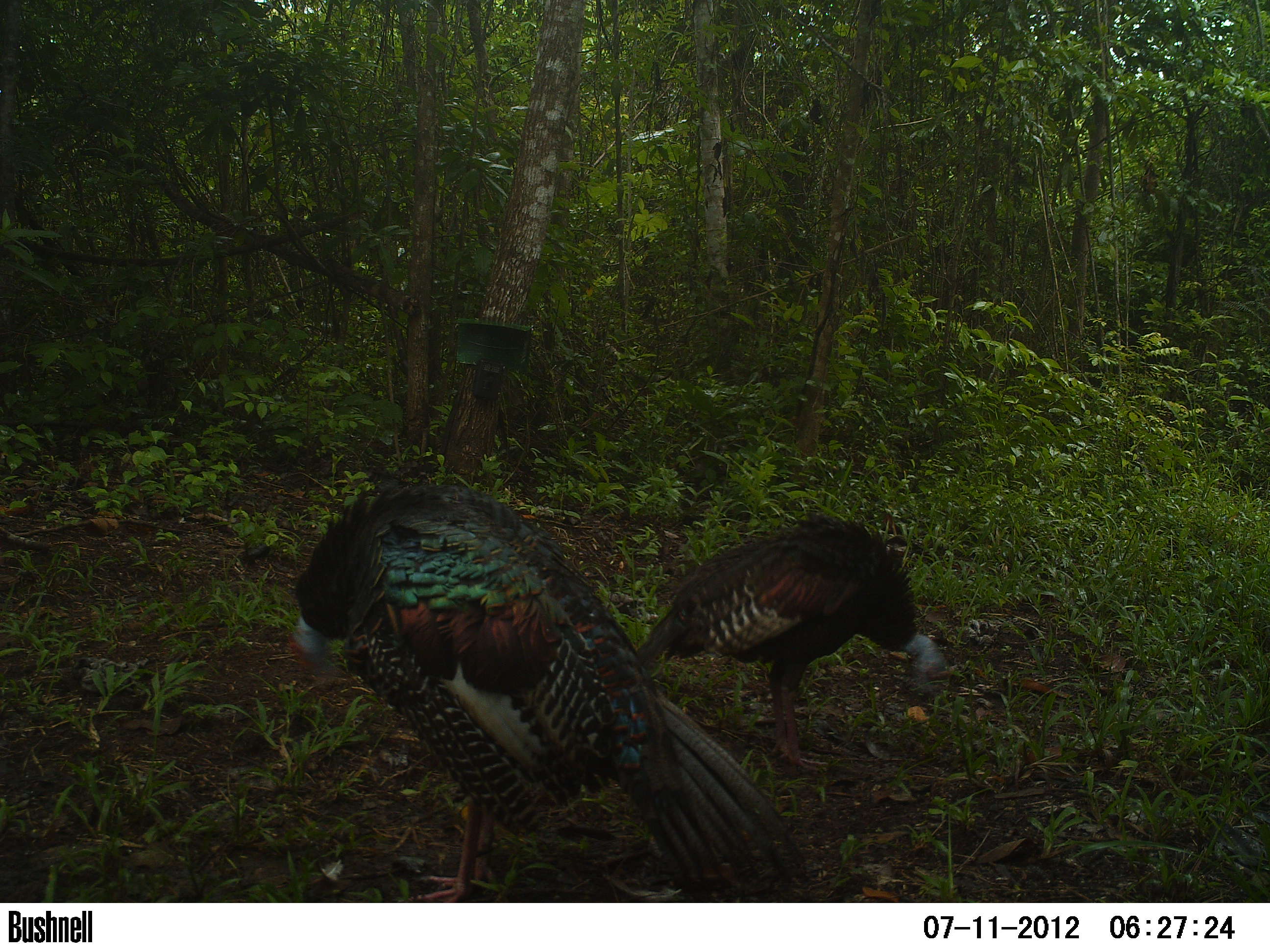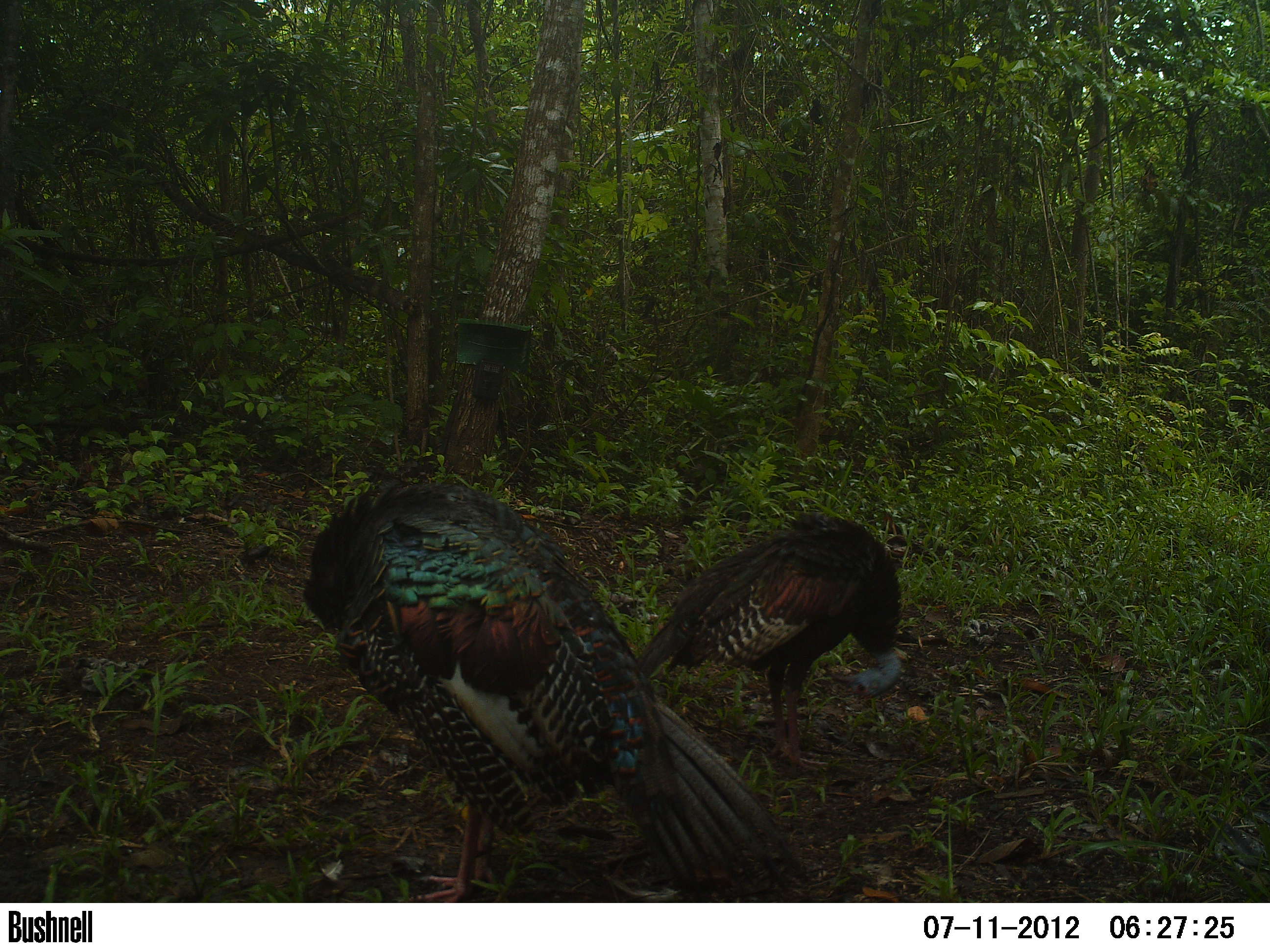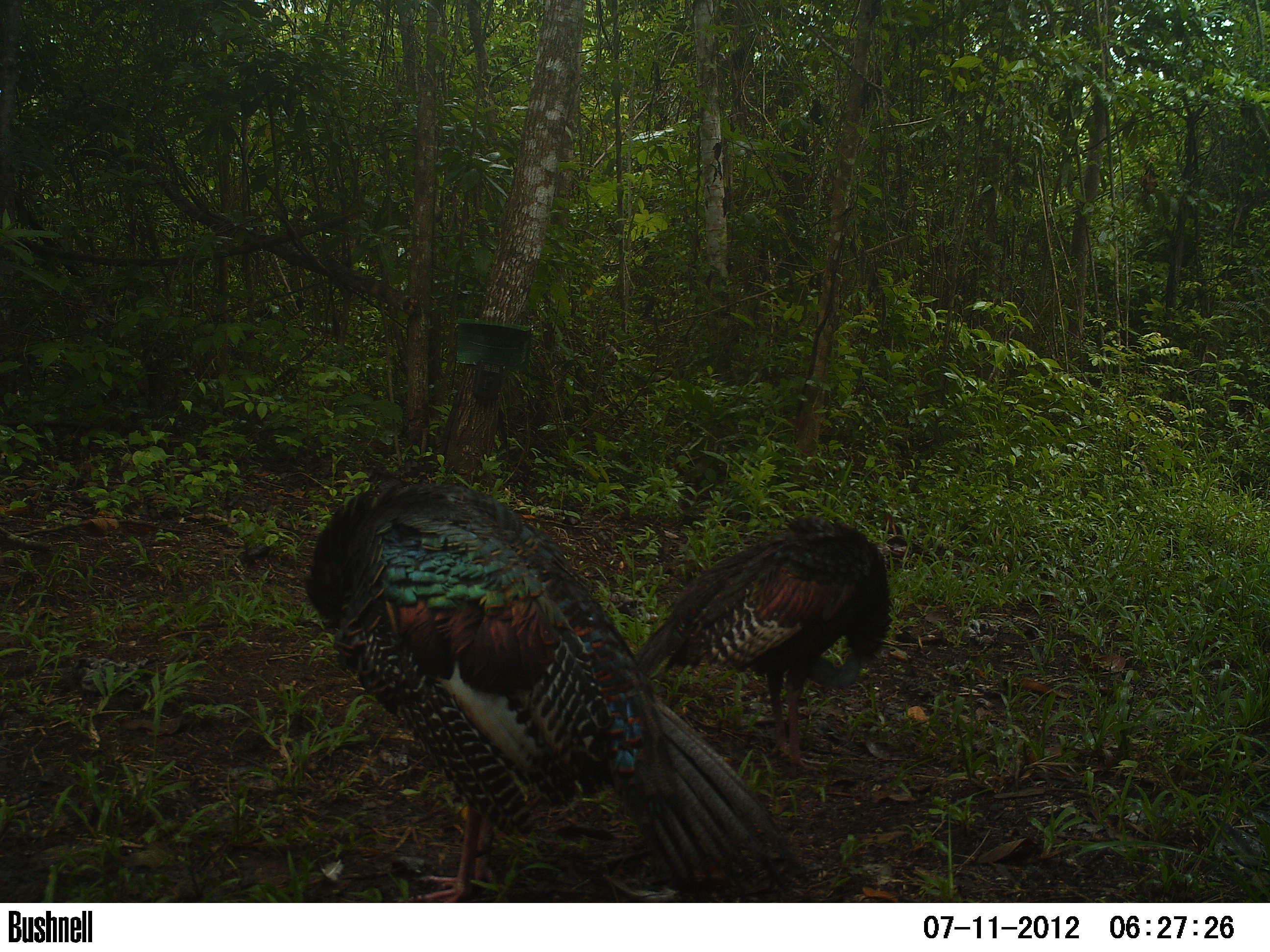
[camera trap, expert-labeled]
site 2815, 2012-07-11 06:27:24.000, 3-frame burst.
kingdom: Animalia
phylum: Chordata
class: Aves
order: Galliformes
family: Phasianidae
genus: Meleagris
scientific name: Meleagris ocellata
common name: ocellated turkey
Meleagris ocellata (ocellated turkey), count 2, age adult.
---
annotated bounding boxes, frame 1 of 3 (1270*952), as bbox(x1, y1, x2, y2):
meleagris ocellata: bbox(286, 479, 807, 901); bbox(632, 512, 951, 772)